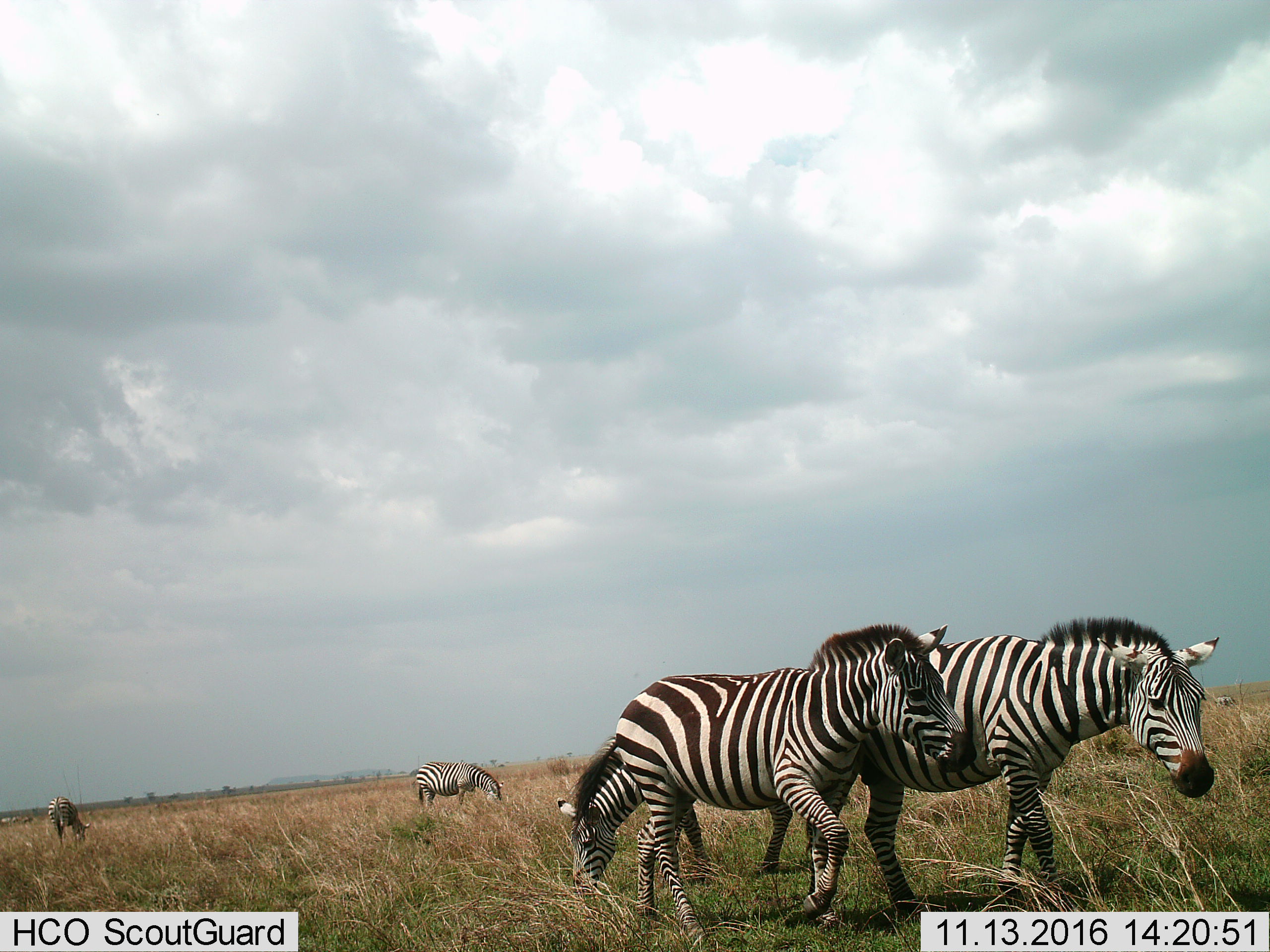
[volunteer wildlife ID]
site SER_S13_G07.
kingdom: Animalia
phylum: Chordata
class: Mammalia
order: Perissodactyla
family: Equidae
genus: Equus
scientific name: Equus quagga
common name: plains zebra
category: zebraplains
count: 6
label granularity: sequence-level